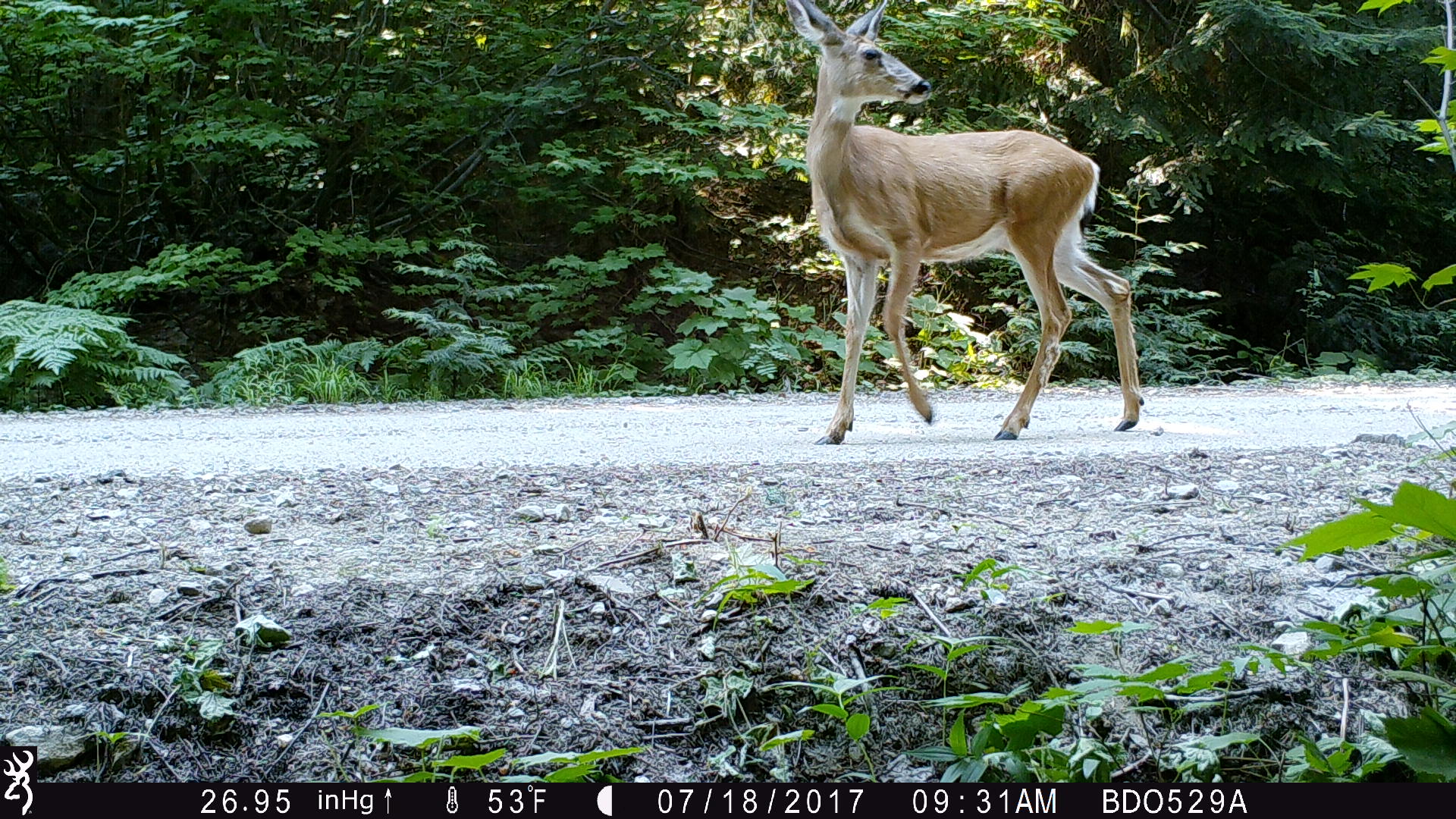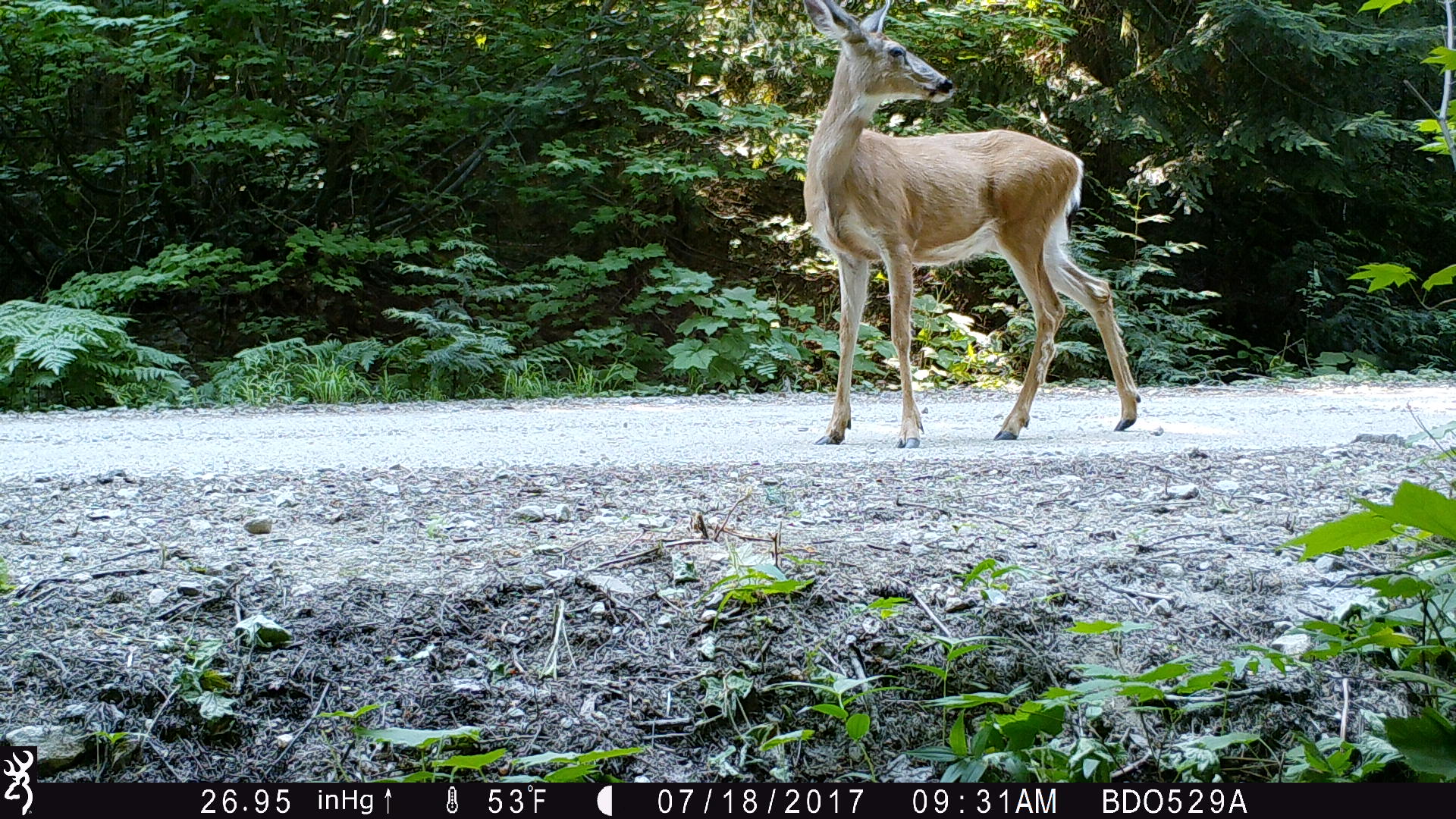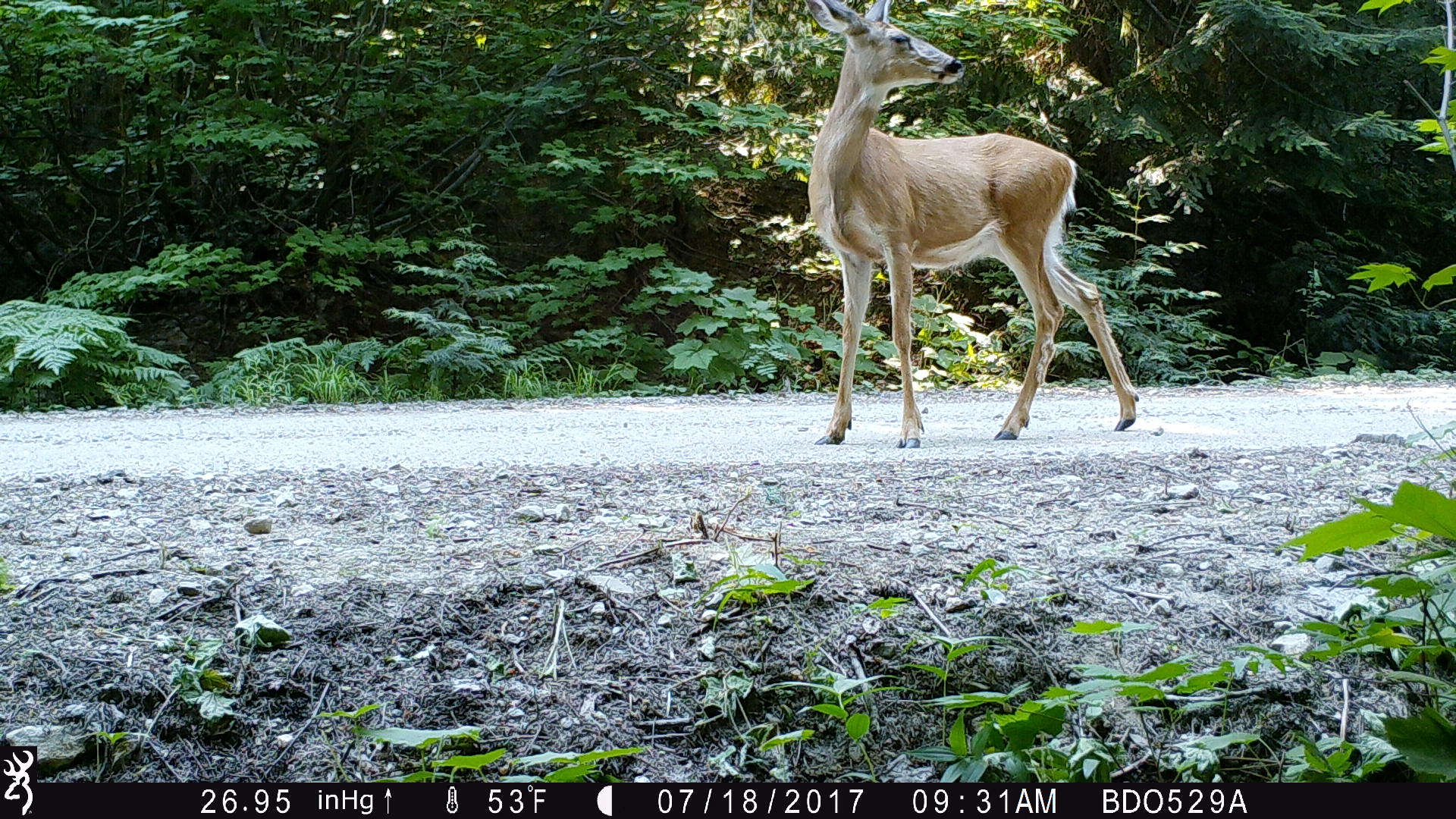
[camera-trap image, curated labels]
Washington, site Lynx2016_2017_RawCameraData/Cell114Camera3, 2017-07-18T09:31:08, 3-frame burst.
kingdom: Animalia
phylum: Chordata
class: Mammalia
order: Artiodactyla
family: Cervidae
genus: Odocoileus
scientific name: Odocoileus hemionus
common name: mule deer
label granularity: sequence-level